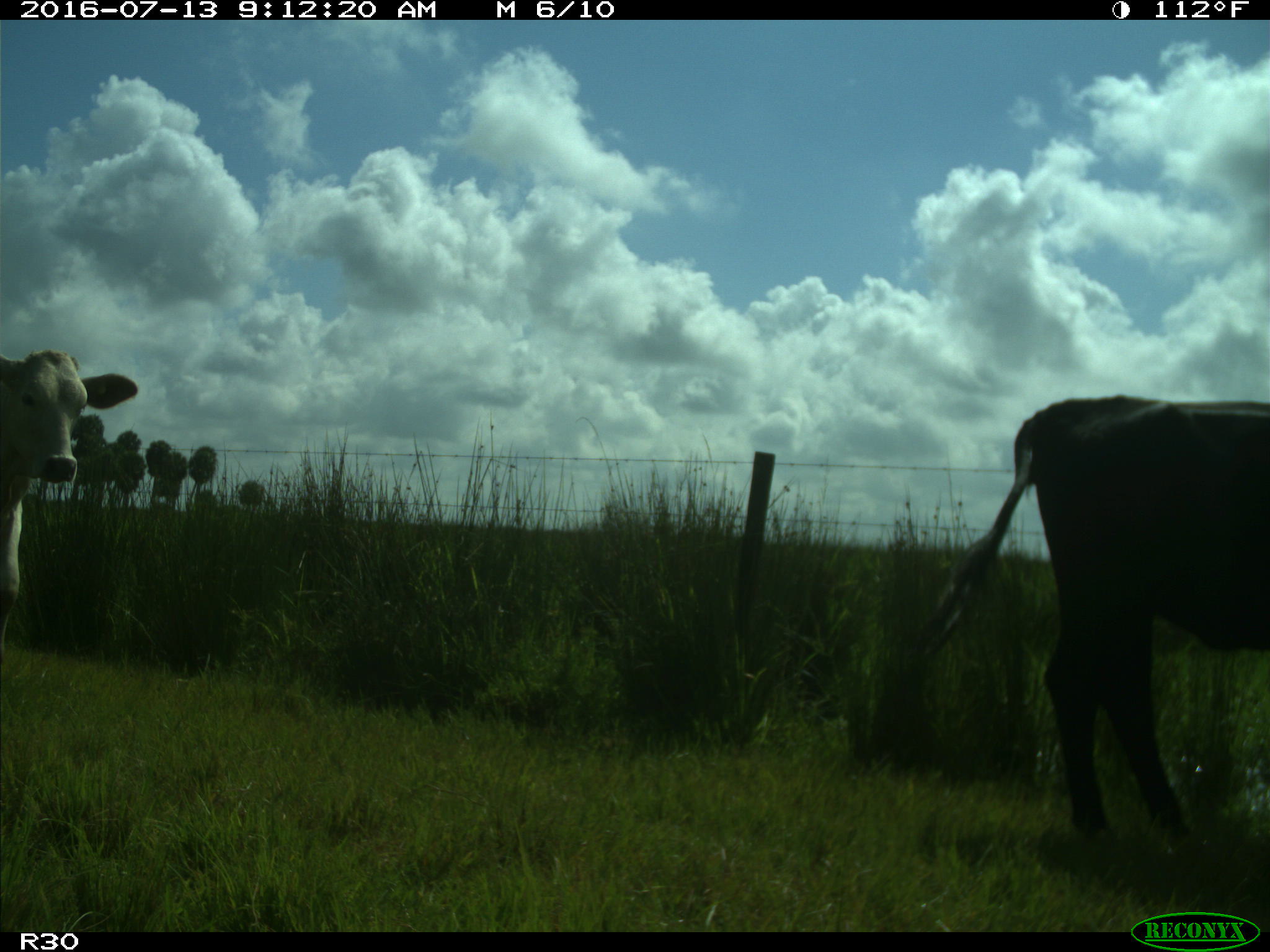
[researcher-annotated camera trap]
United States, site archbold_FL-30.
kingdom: Animalia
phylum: Chordata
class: Mammalia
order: Artiodactyla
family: Bovidae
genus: Bos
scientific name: Bos taurus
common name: domestic cow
Bos taurus (domestic cow).